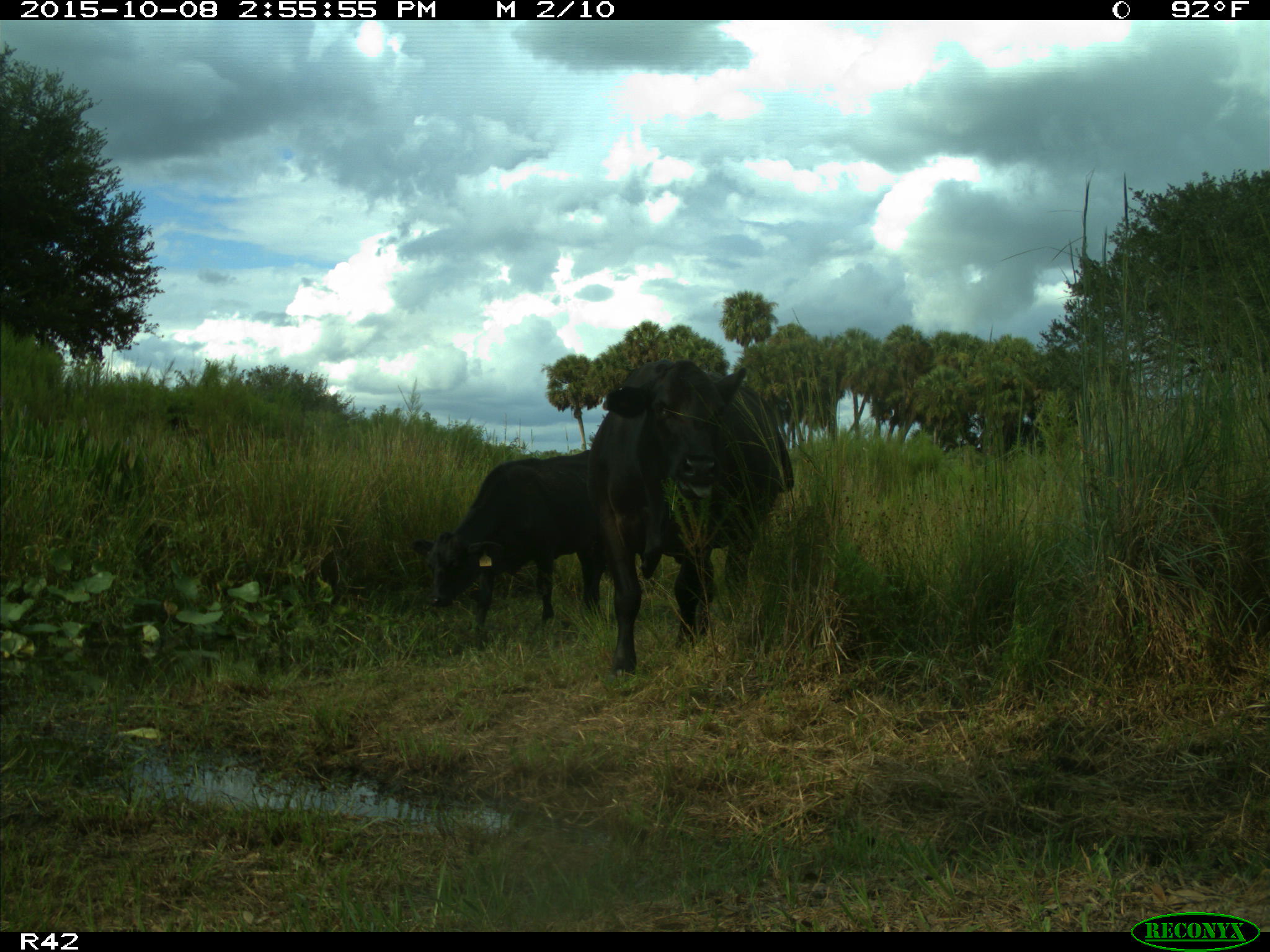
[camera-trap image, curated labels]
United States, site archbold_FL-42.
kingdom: Animalia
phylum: Chordata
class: Mammalia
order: Artiodactyla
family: Bovidae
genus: Bos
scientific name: Bos taurus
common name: domestic cow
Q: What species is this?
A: Bos taurus (domestic cow).